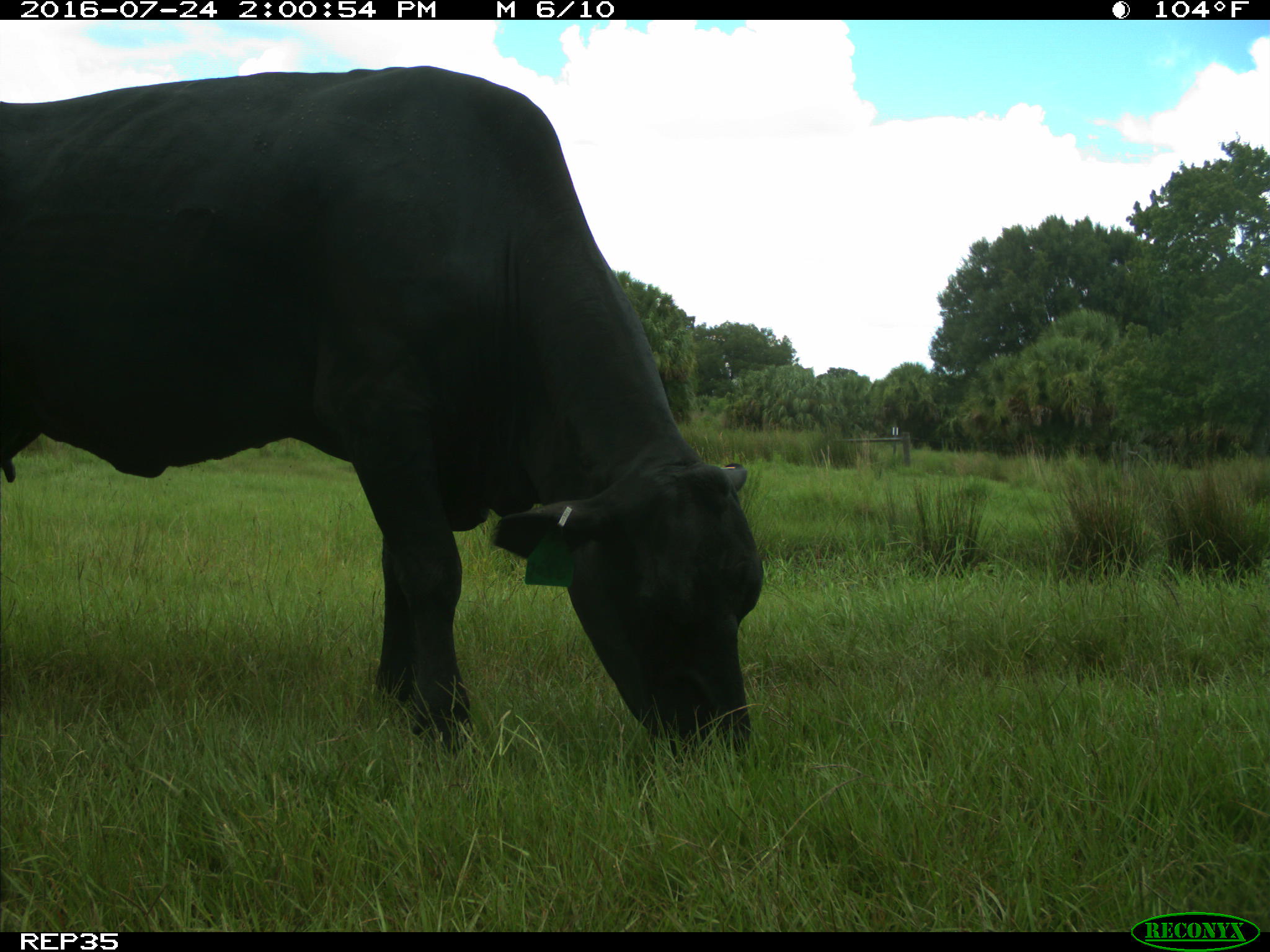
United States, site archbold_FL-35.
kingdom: Animalia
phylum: Chordata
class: Mammalia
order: Artiodactyla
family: Bovidae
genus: Bos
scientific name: Bos taurus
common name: domestic cow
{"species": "Bos taurus (domestic cow)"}